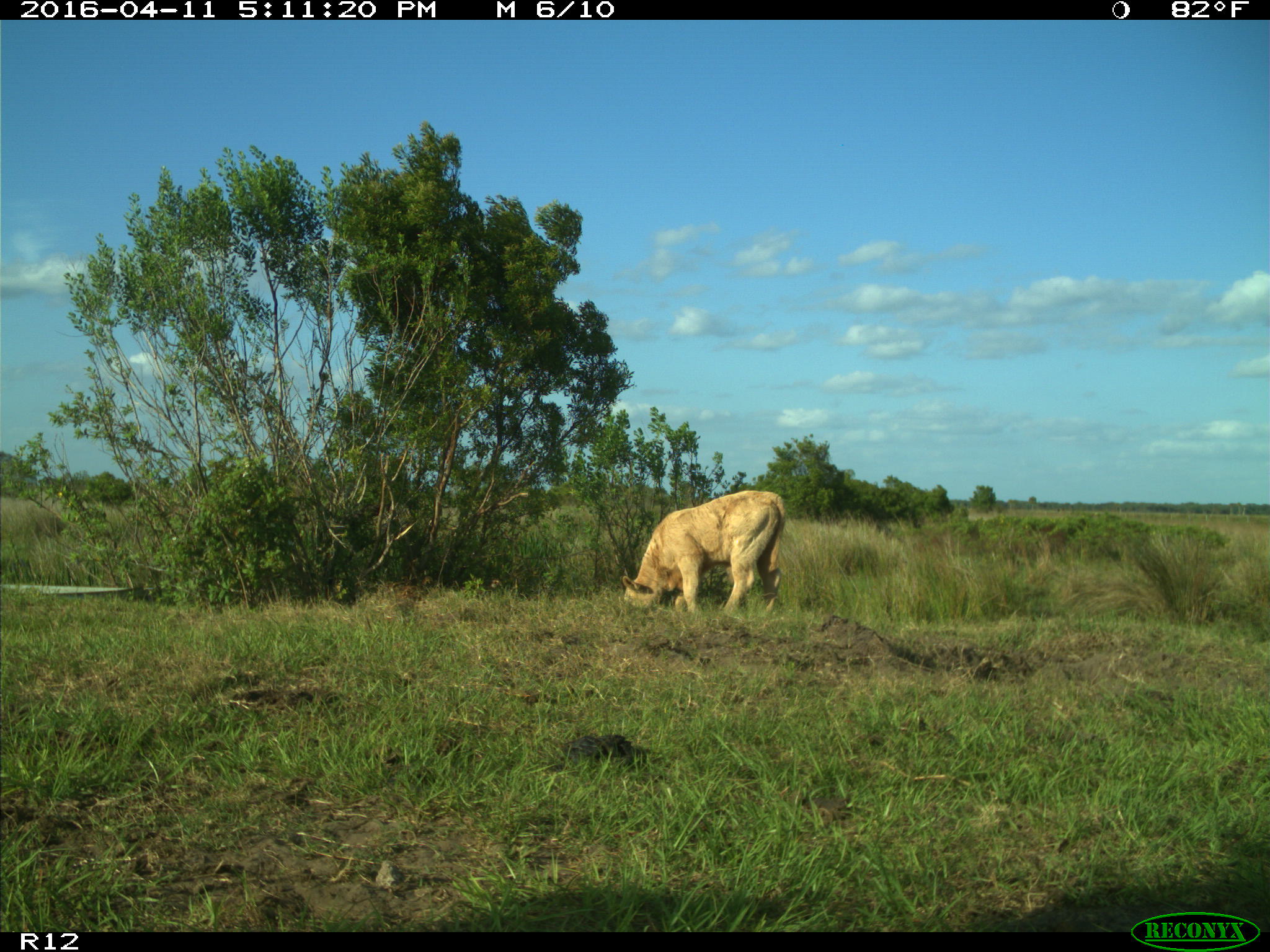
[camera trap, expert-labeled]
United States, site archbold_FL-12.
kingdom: Animalia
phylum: Chordata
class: Mammalia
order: Artiodactyla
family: Bovidae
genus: Bos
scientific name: Bos taurus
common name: domestic cow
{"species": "Bos taurus (domestic cow)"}